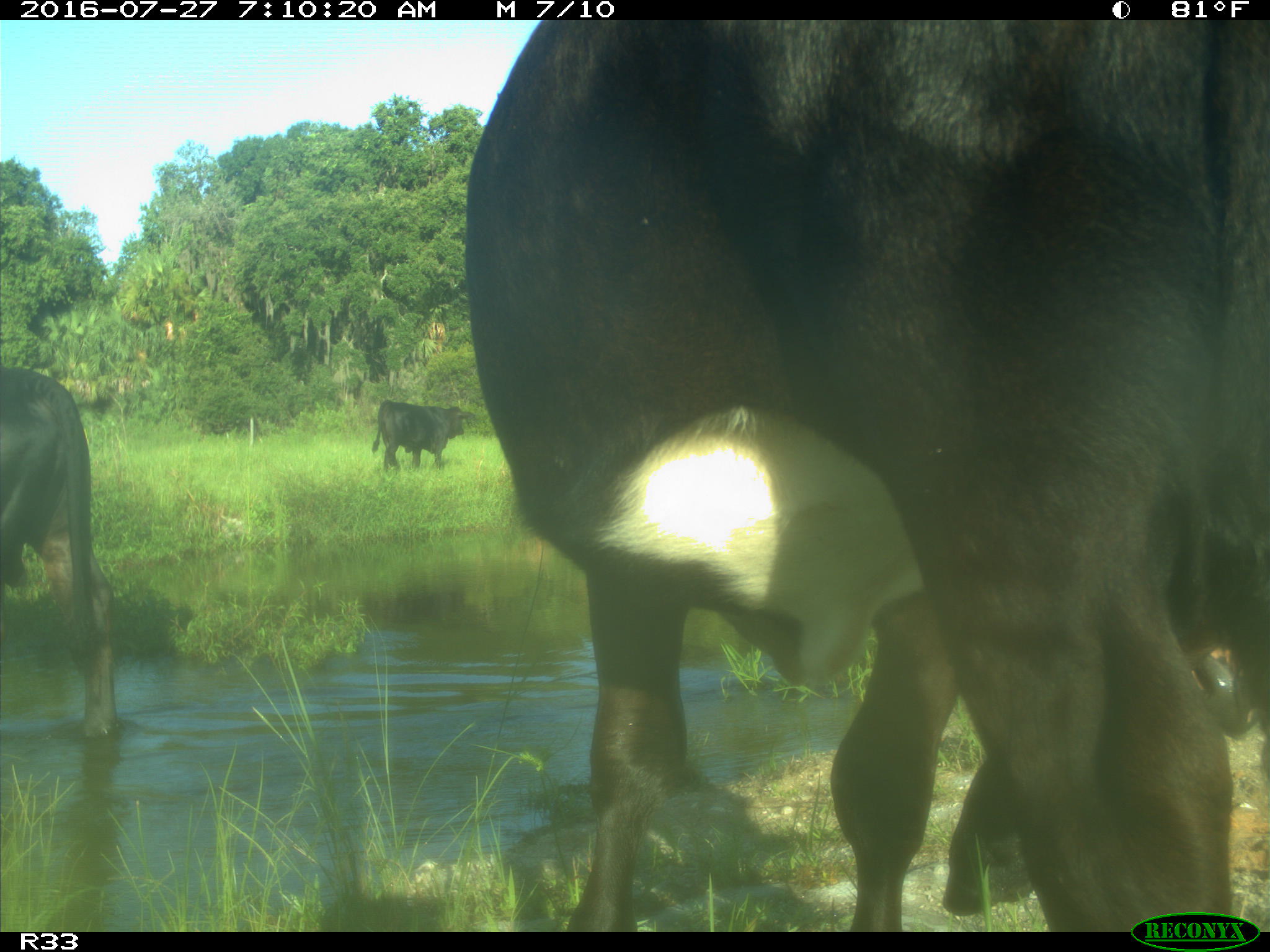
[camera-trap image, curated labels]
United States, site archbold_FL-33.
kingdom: Animalia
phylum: Chordata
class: Mammalia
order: Artiodactyla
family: Bovidae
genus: Bos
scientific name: Bos taurus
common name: domestic cow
Bos taurus (domestic cow).